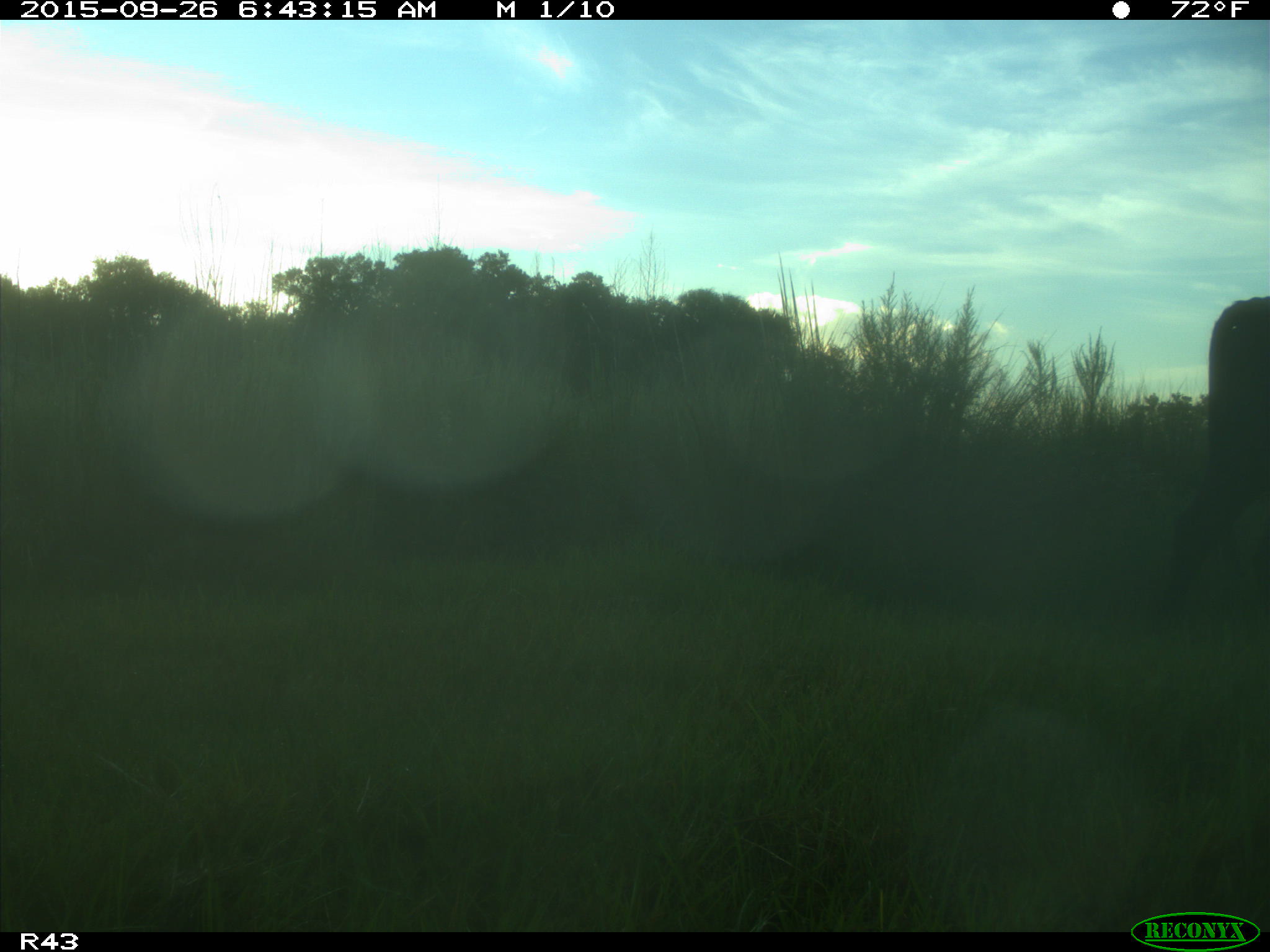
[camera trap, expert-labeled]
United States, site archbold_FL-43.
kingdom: Animalia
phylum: Chordata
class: Mammalia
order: Artiodactyla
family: Bovidae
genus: Bos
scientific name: Bos taurus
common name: domestic cow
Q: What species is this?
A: Bos taurus (domestic cow).